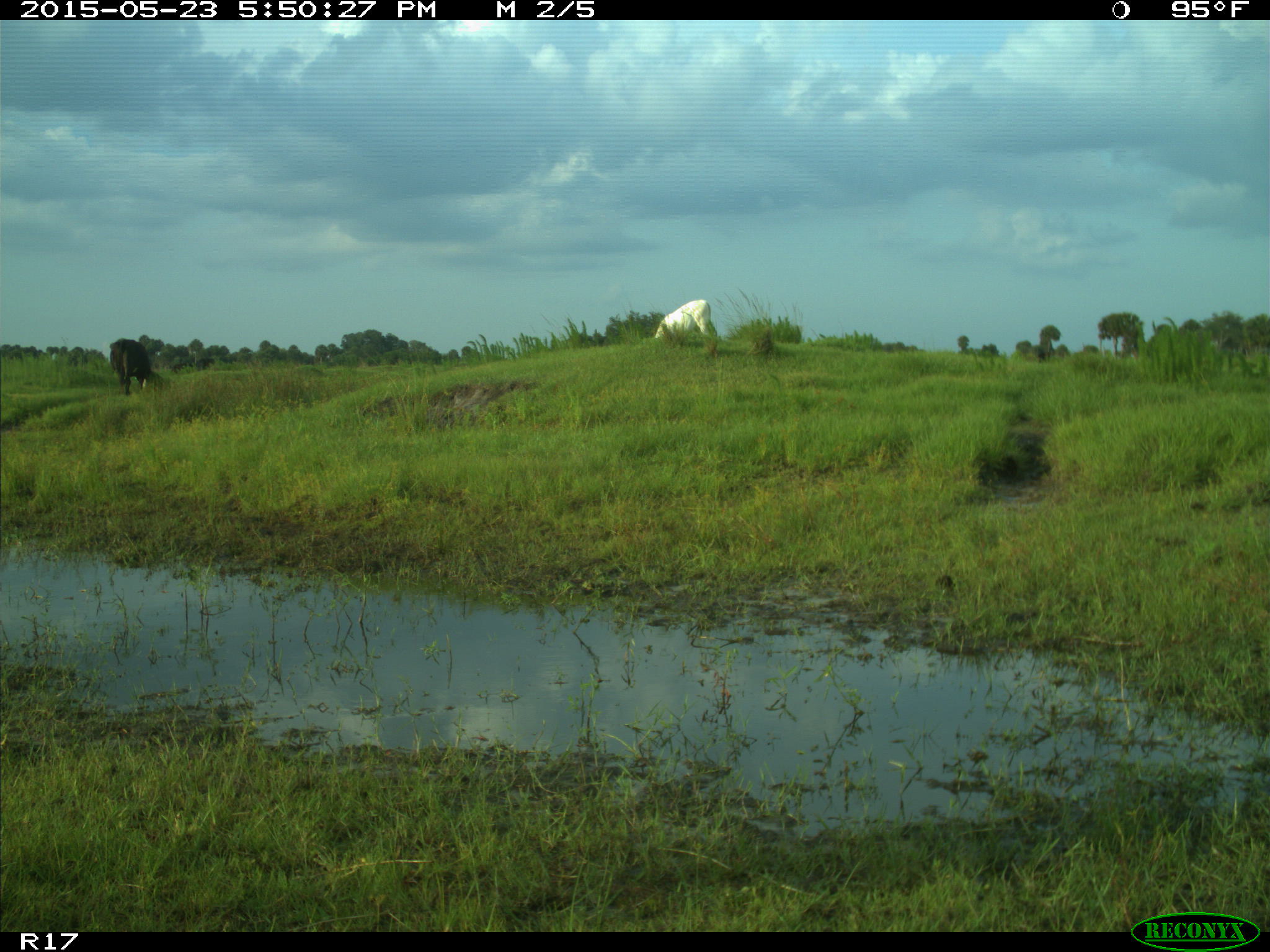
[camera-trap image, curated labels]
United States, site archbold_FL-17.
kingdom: Animalia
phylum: Chordata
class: Mammalia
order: Artiodactyla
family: Bovidae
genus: Bos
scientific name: Bos taurus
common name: domestic cow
Bos taurus (domestic cow).